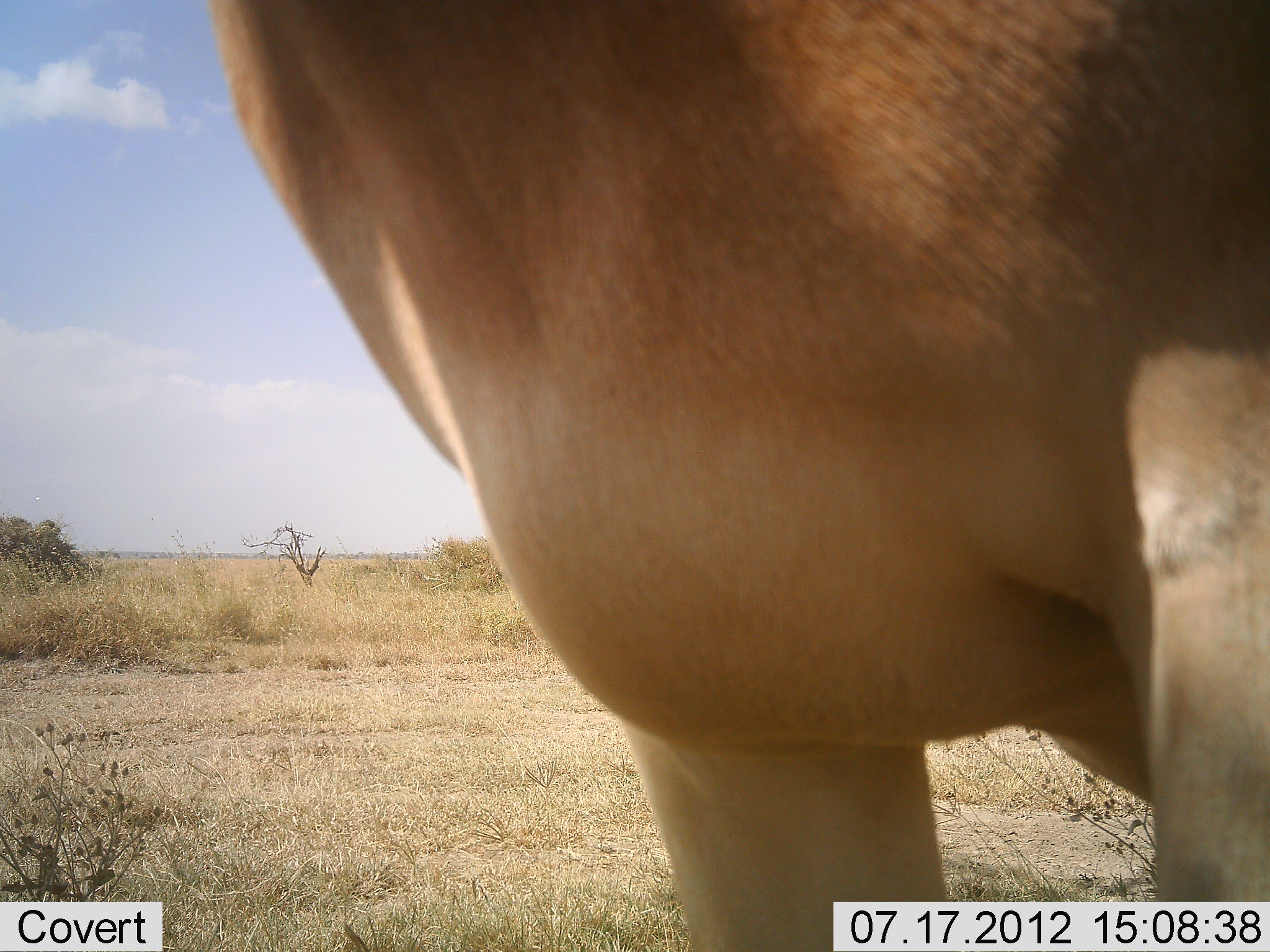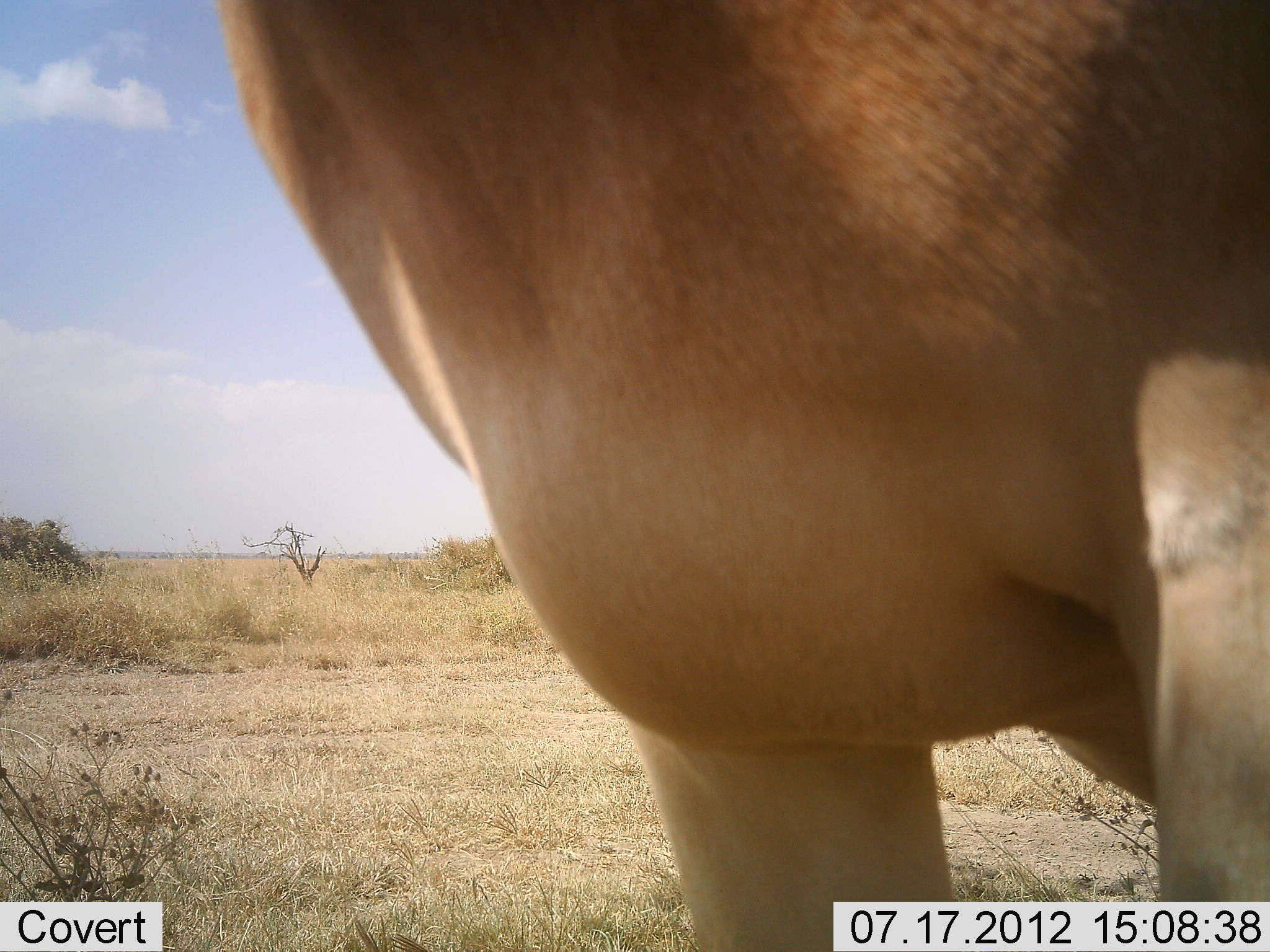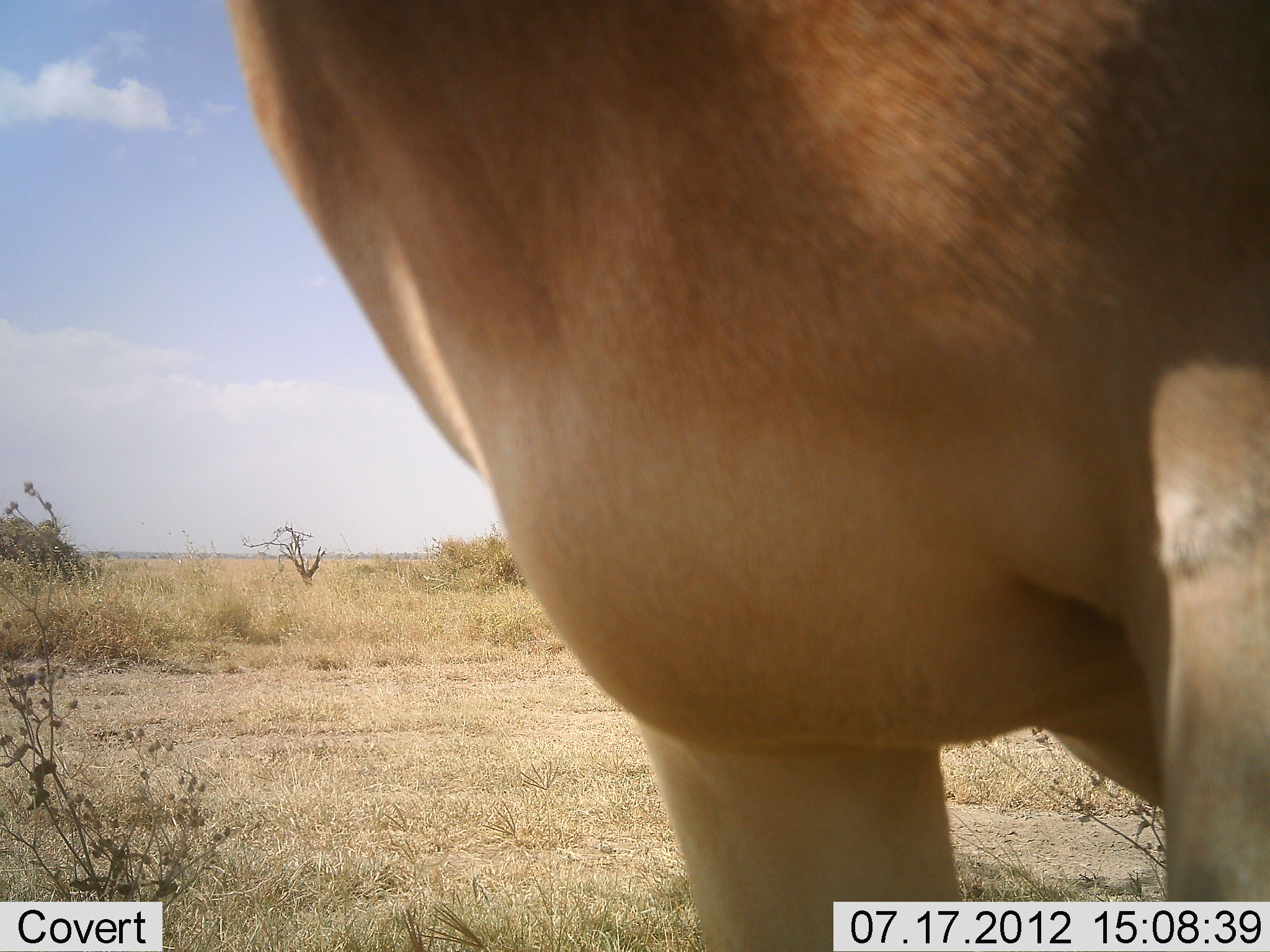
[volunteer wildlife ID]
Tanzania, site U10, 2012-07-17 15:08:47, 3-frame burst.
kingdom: Animalia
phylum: Chordata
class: Mammalia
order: Artiodactyla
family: Bovidae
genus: Alcelaphus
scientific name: Alcelaphus buselaphus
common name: hartebeest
Hartebeest (Alcelaphus buselaphus), count 1. Behavior (volunteer vote fractions): standing 100%, resting 0%, moving 0%, interacting 0%. Young present (vote fraction): 0%. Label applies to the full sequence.